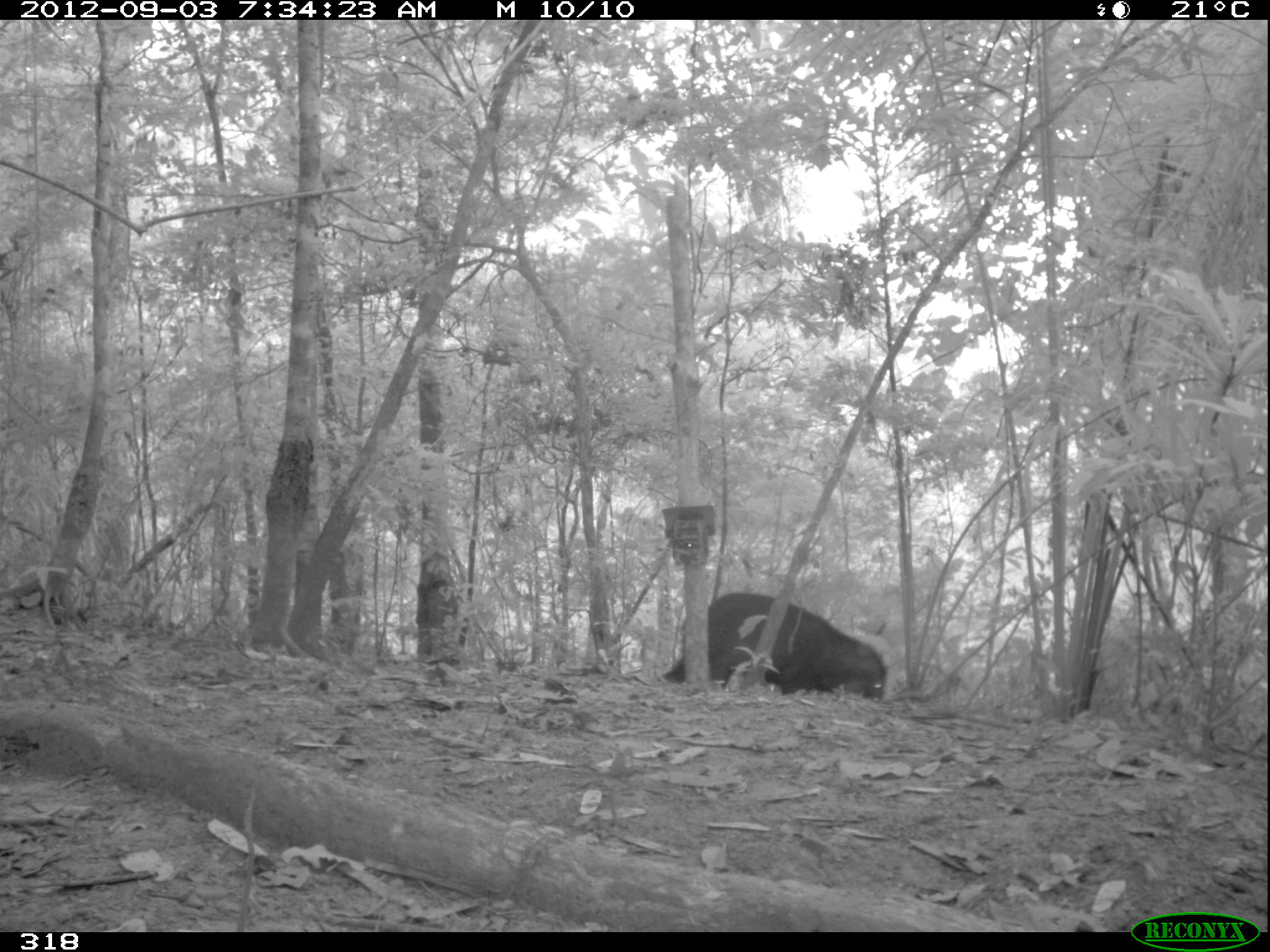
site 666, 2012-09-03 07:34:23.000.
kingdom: Animalia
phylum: Chordata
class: Mammalia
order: Artiodactyla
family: Tayassuidae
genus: Tayassu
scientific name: Tayassu pecari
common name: white-lipped peccary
Tayassu pecari (white-lipped peccary).